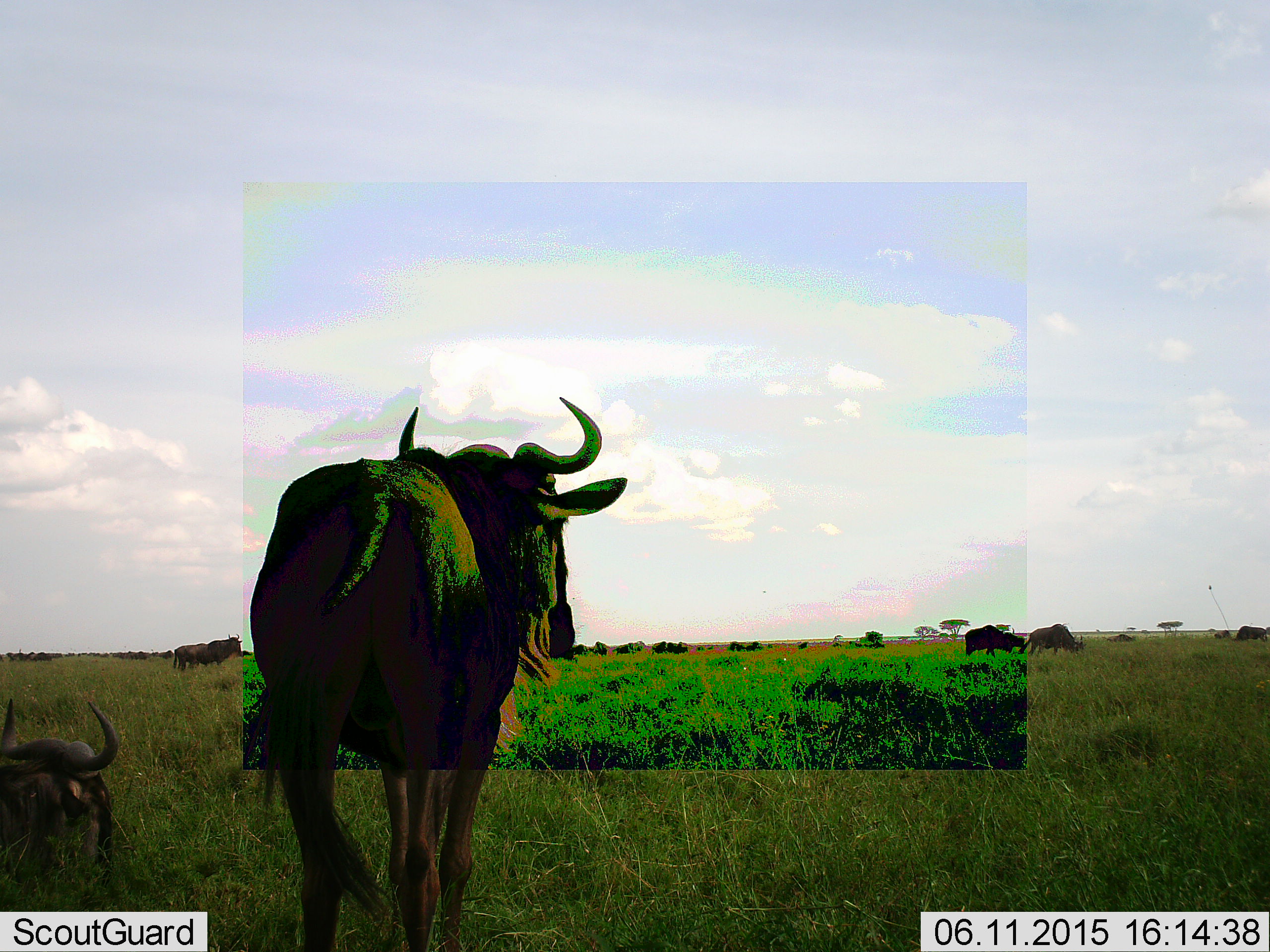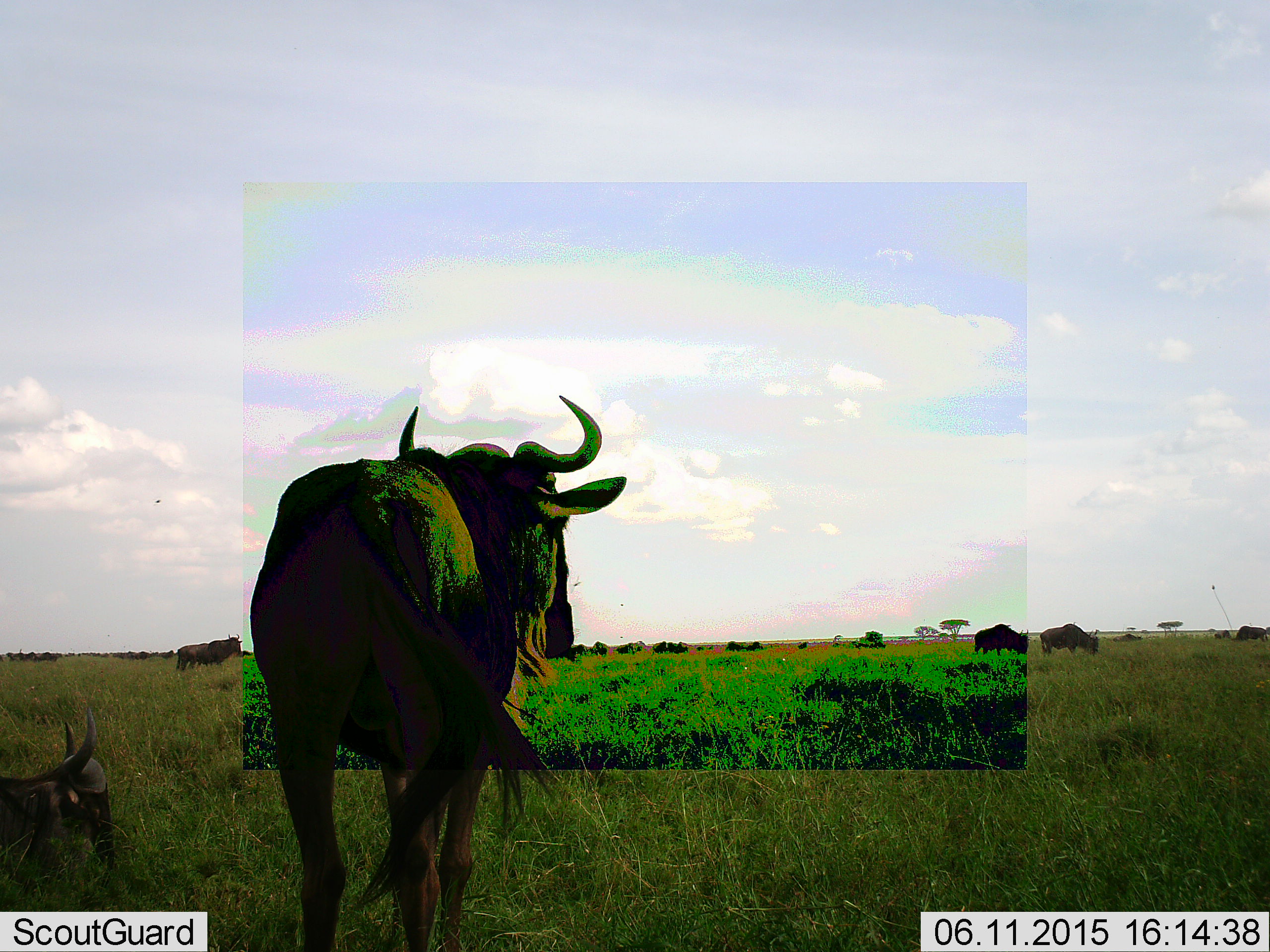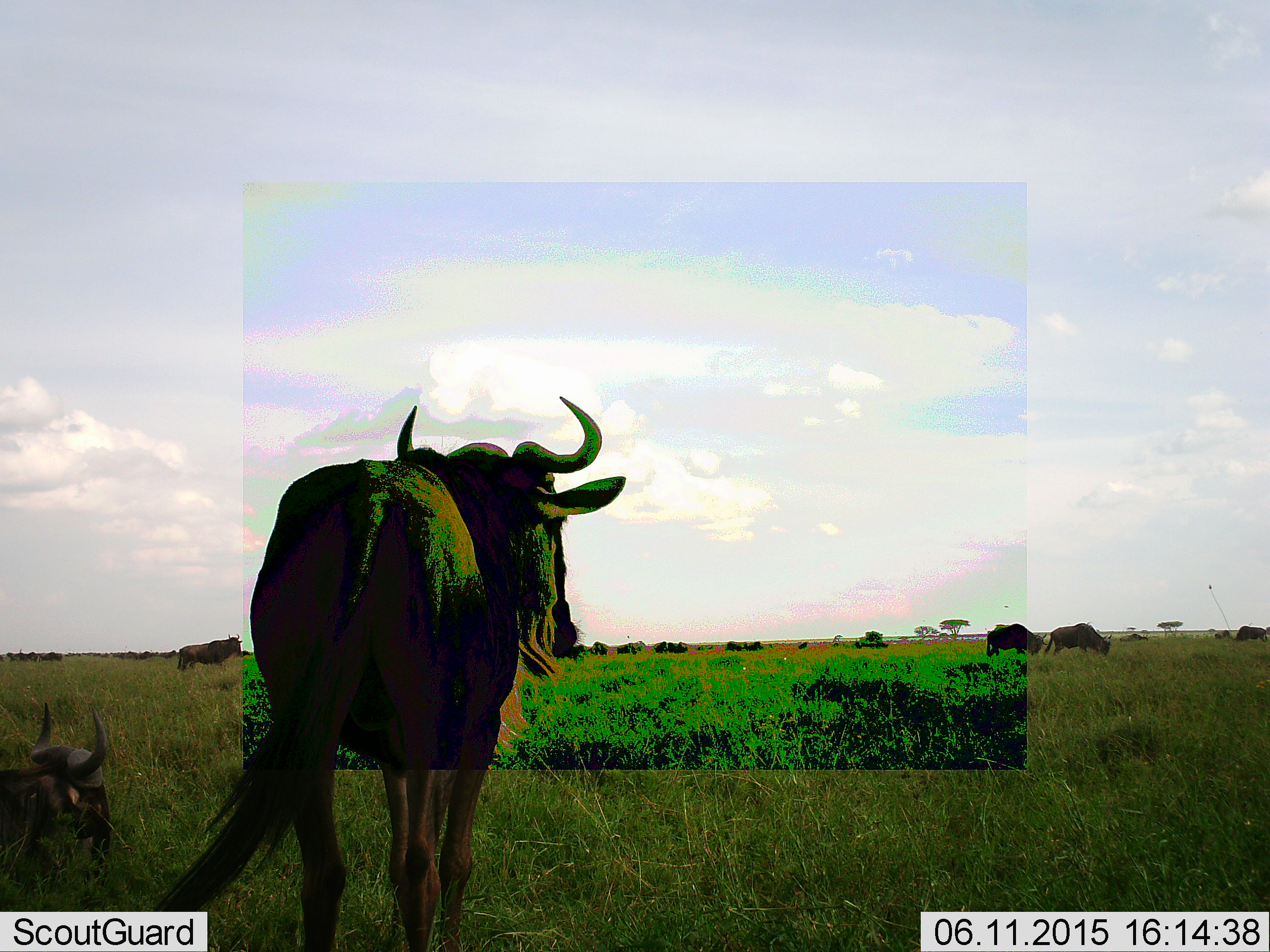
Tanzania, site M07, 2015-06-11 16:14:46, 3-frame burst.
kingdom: Animalia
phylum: Chordata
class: Mammalia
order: Artiodactyla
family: Bovidae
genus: Connochaetes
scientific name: Connochaetes taurinus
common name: blue wildebeest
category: wildebeest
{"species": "wildebeest (blue wildebeest) (Connochaetes taurinus)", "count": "11-50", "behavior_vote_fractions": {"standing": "90%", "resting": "70%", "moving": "60%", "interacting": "10%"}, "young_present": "0%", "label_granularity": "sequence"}